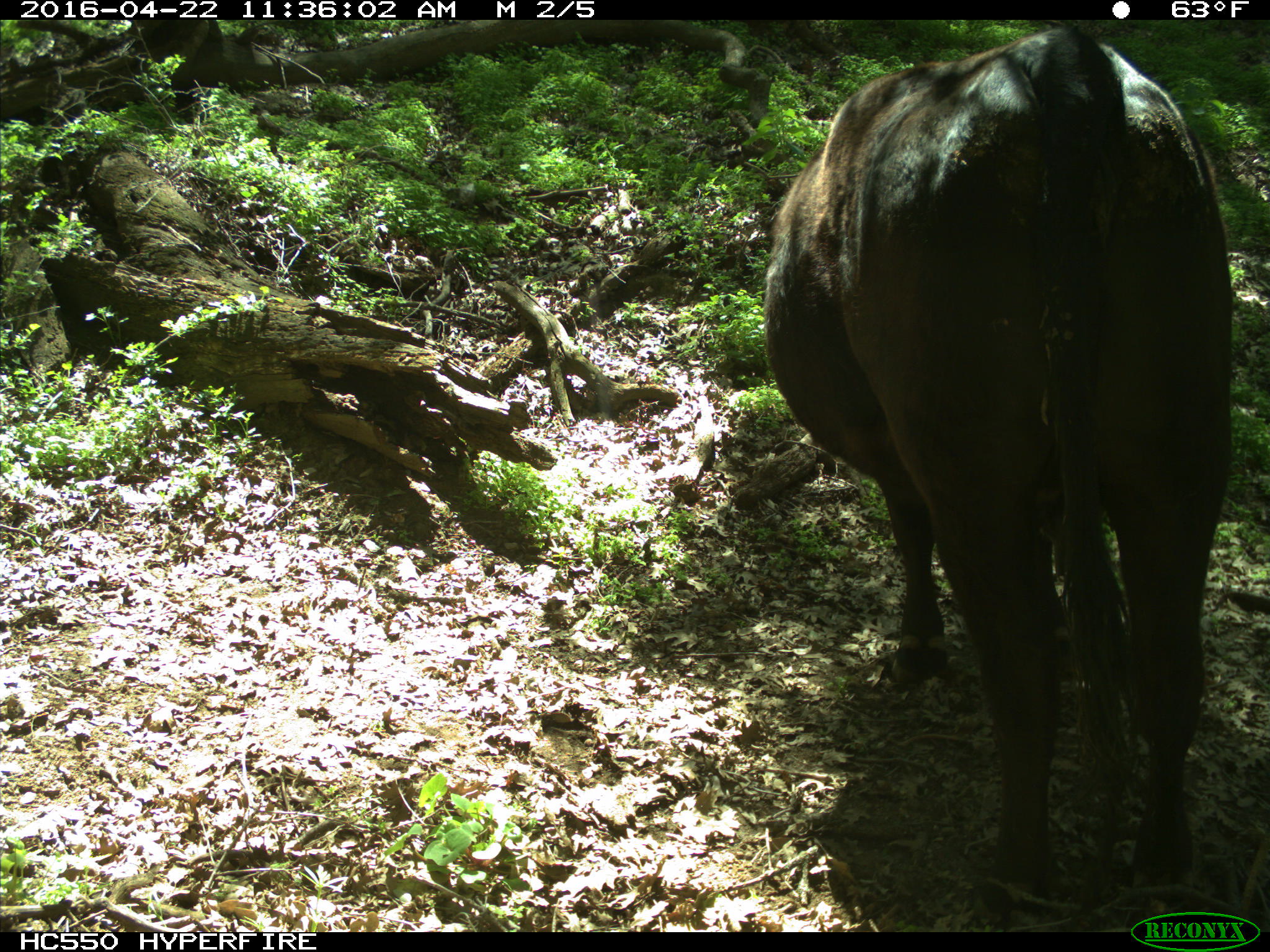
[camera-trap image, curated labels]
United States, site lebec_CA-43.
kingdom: Animalia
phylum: Chordata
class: Mammalia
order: Artiodactyla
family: Bovidae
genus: Bos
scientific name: Bos taurus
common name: domestic cow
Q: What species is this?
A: Bos taurus (domestic cow).